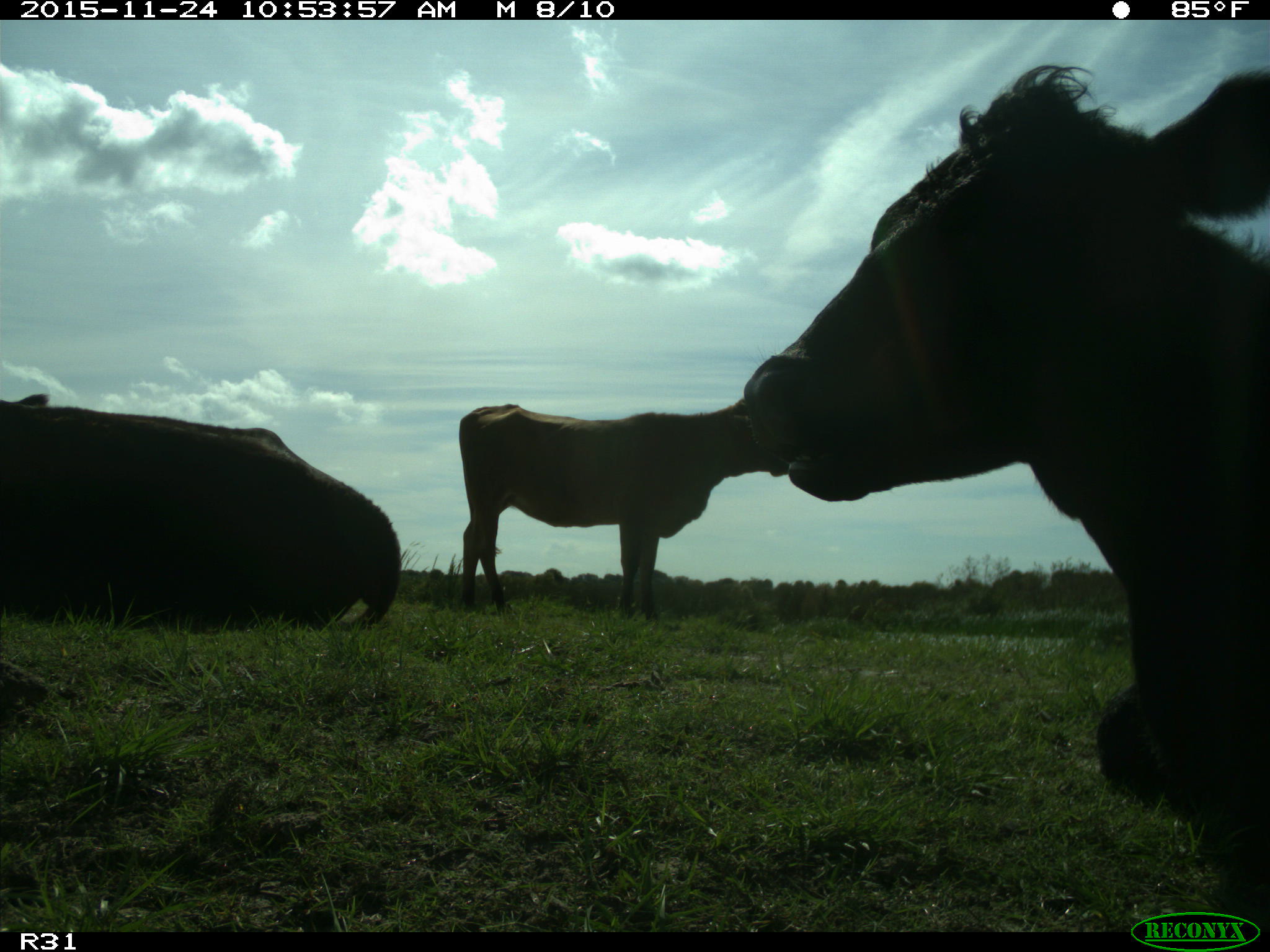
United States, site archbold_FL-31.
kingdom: Animalia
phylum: Chordata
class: Mammalia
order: Artiodactyla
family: Bovidae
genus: Bos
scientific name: Bos taurus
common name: domestic cow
Bos taurus (domestic cow).